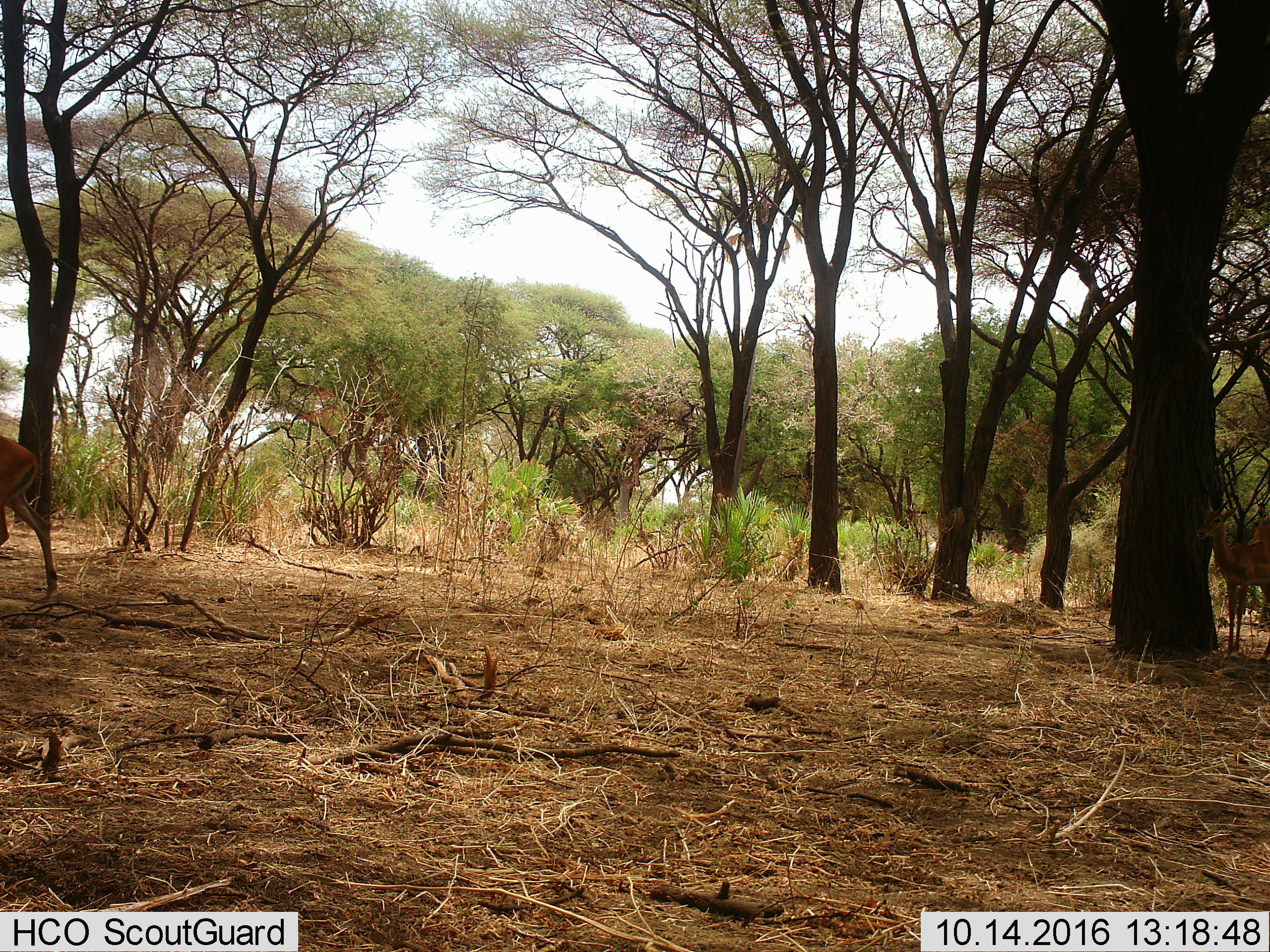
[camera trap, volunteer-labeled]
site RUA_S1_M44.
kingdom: Animalia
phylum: Chordata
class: Mammalia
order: Artiodactyla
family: Bovidae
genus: Aepyceros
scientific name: Aepyceros melampus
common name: impala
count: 2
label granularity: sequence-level